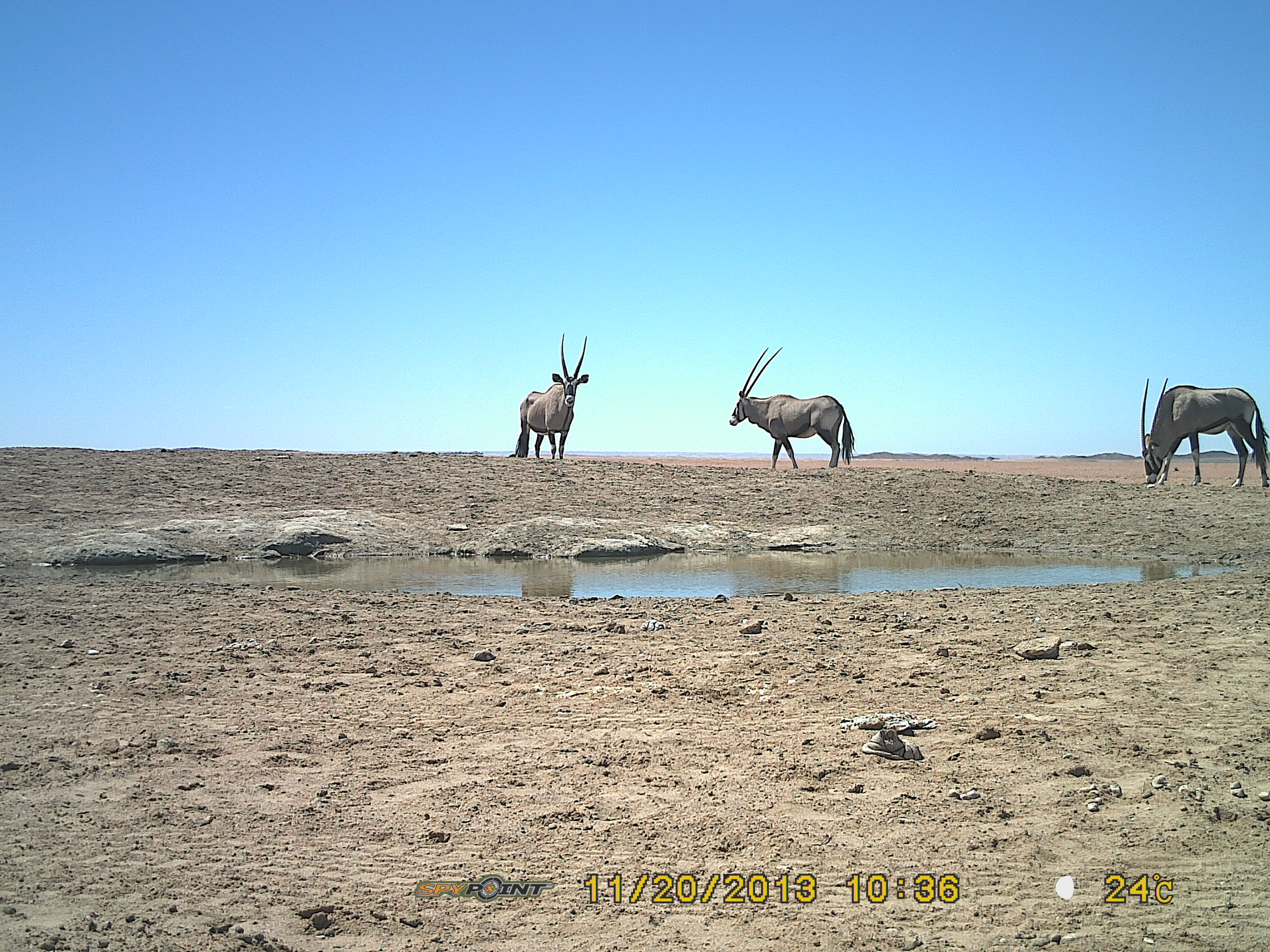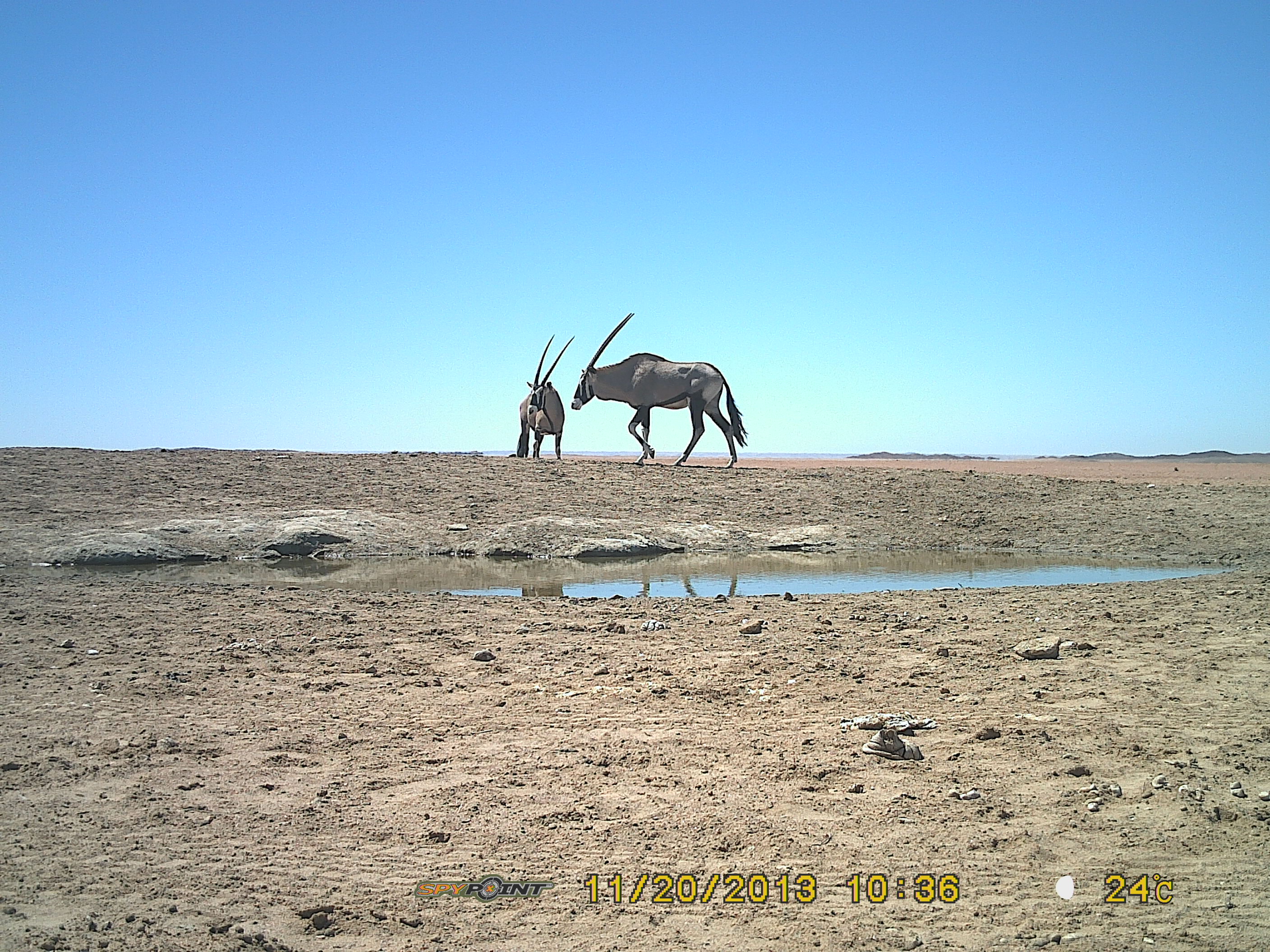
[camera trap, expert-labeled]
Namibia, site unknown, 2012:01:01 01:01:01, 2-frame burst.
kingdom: Animalia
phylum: Chordata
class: Mammalia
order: Artiodactyla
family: Bovidae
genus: Oryx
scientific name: Oryx gazella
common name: gemsbok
Oryx gazella (gemsbok).